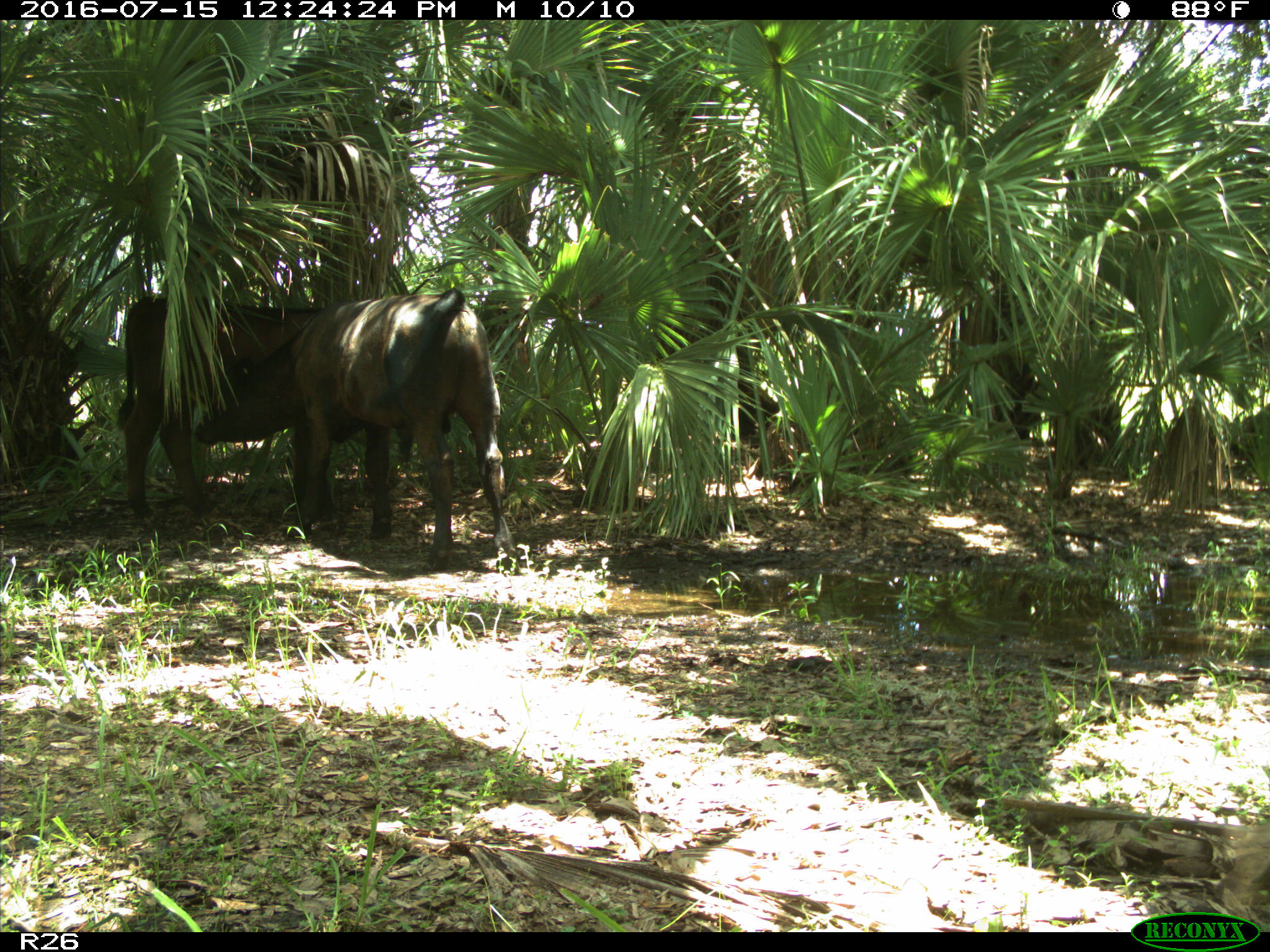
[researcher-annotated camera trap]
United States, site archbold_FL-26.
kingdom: Animalia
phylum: Chordata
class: Mammalia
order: Artiodactyla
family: Bovidae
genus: Bos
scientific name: Bos taurus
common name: domestic cow